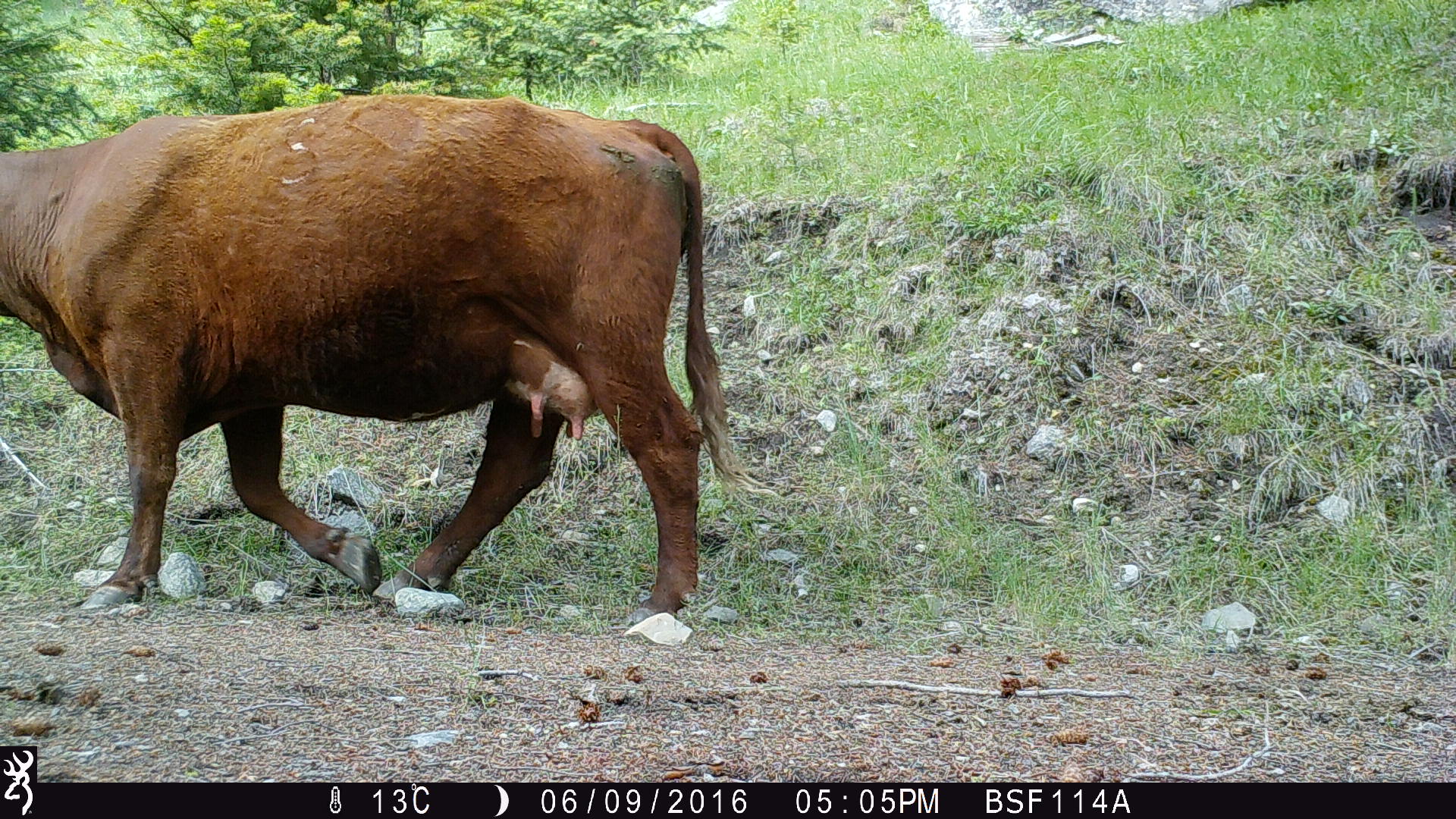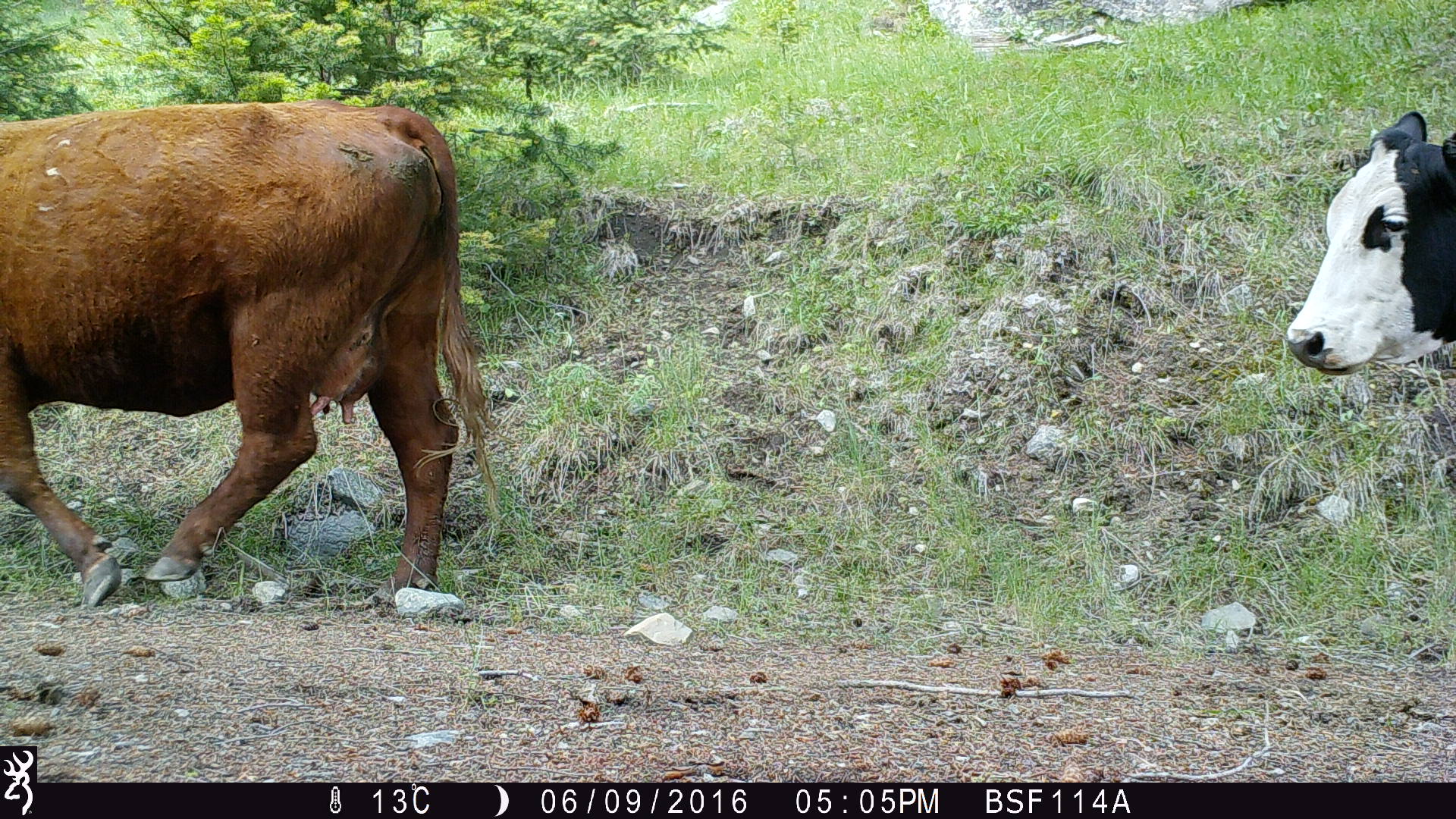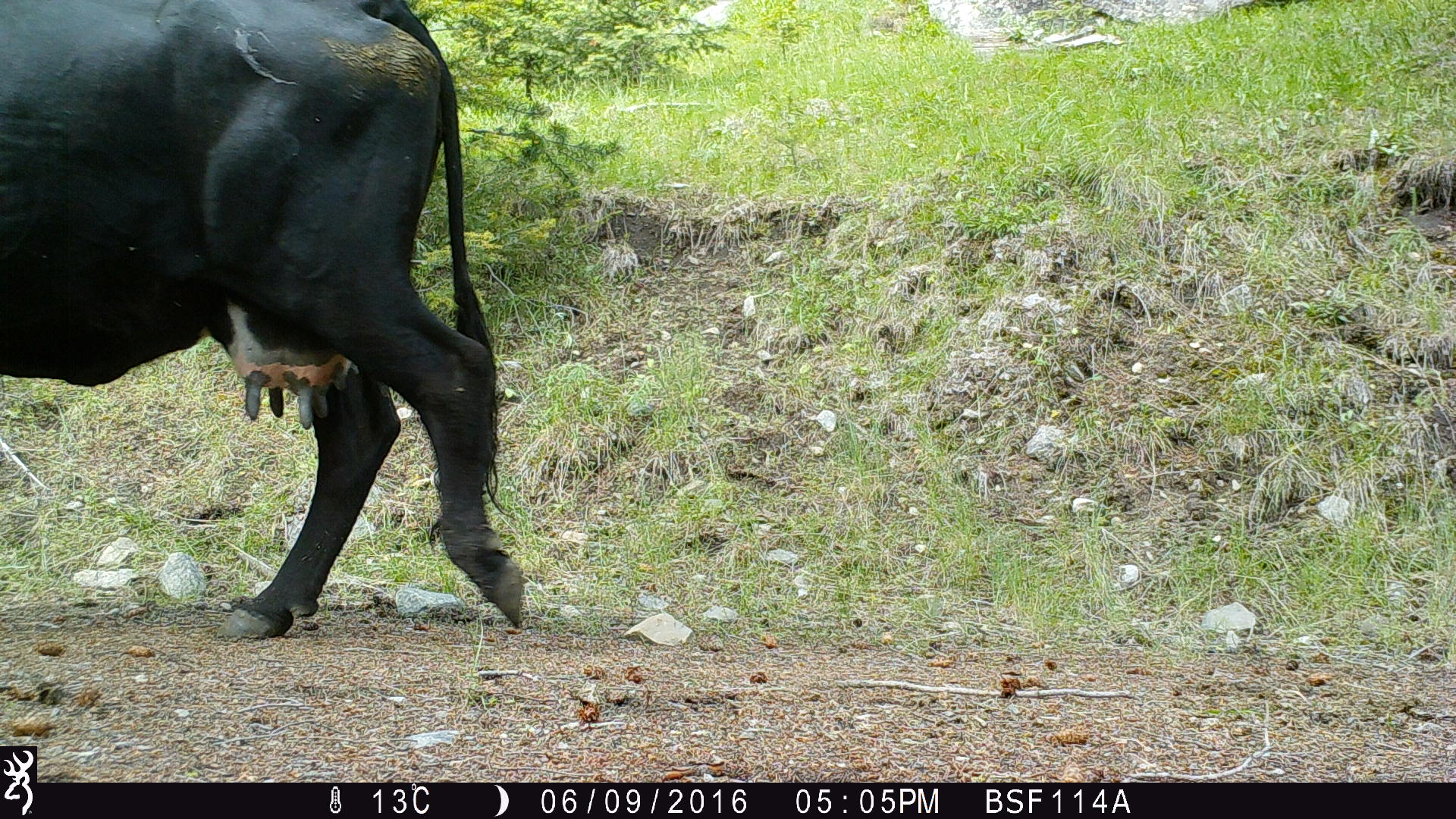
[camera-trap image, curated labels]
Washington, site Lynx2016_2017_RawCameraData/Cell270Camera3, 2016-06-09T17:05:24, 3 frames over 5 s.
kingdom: Animalia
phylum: Chordata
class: Mammalia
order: Artiodactyla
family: Bovidae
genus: Bos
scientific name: Bos taurus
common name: domestic cattle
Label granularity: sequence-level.